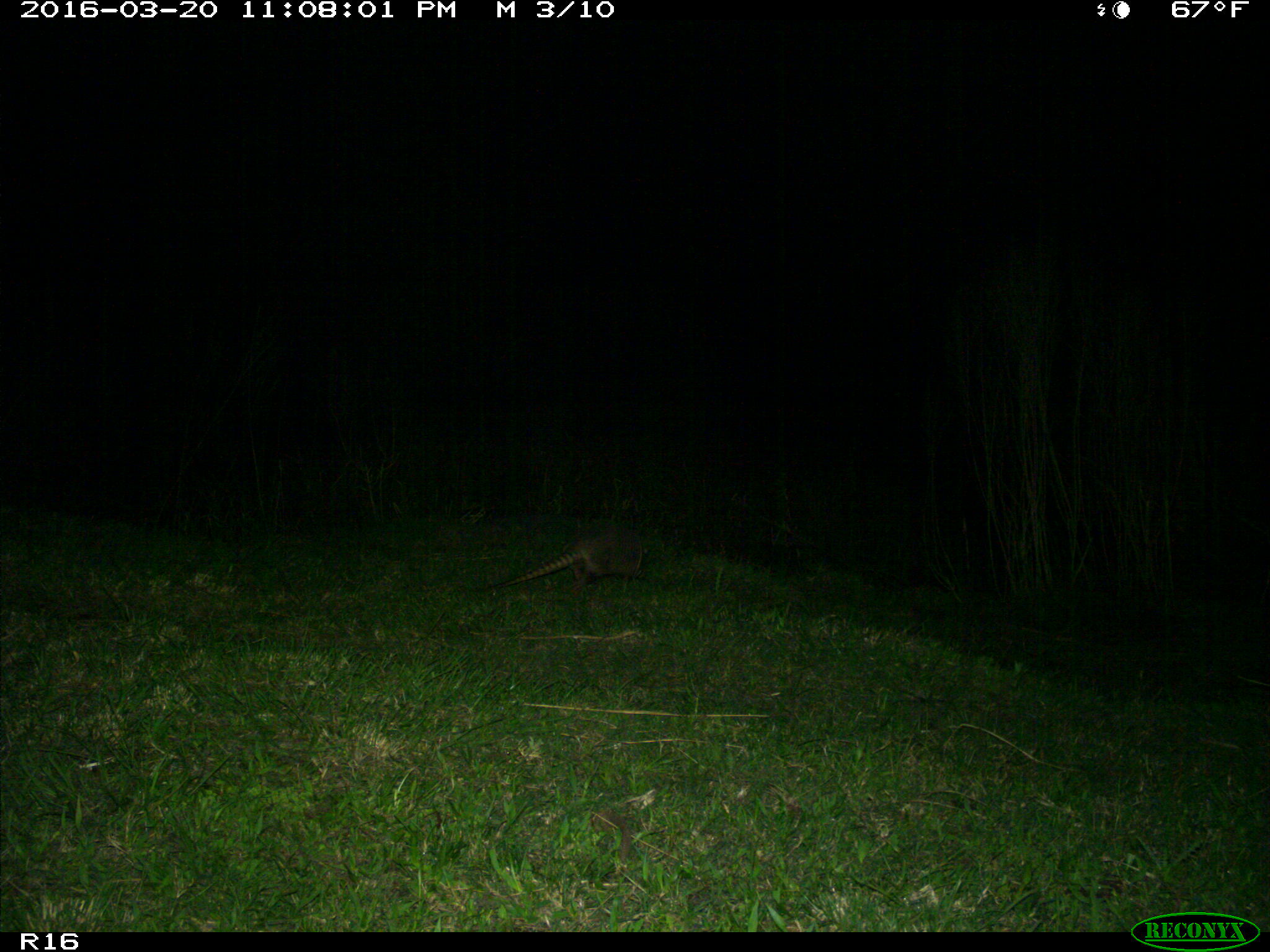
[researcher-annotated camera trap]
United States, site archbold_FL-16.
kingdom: Animalia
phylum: Chordata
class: Mammalia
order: Cingulata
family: Dasypodidae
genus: Dasypus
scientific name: Dasypus novemcinctus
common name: nine-banded armadillo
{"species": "Dasypus novemcinctus (nine-banded armadillo)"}